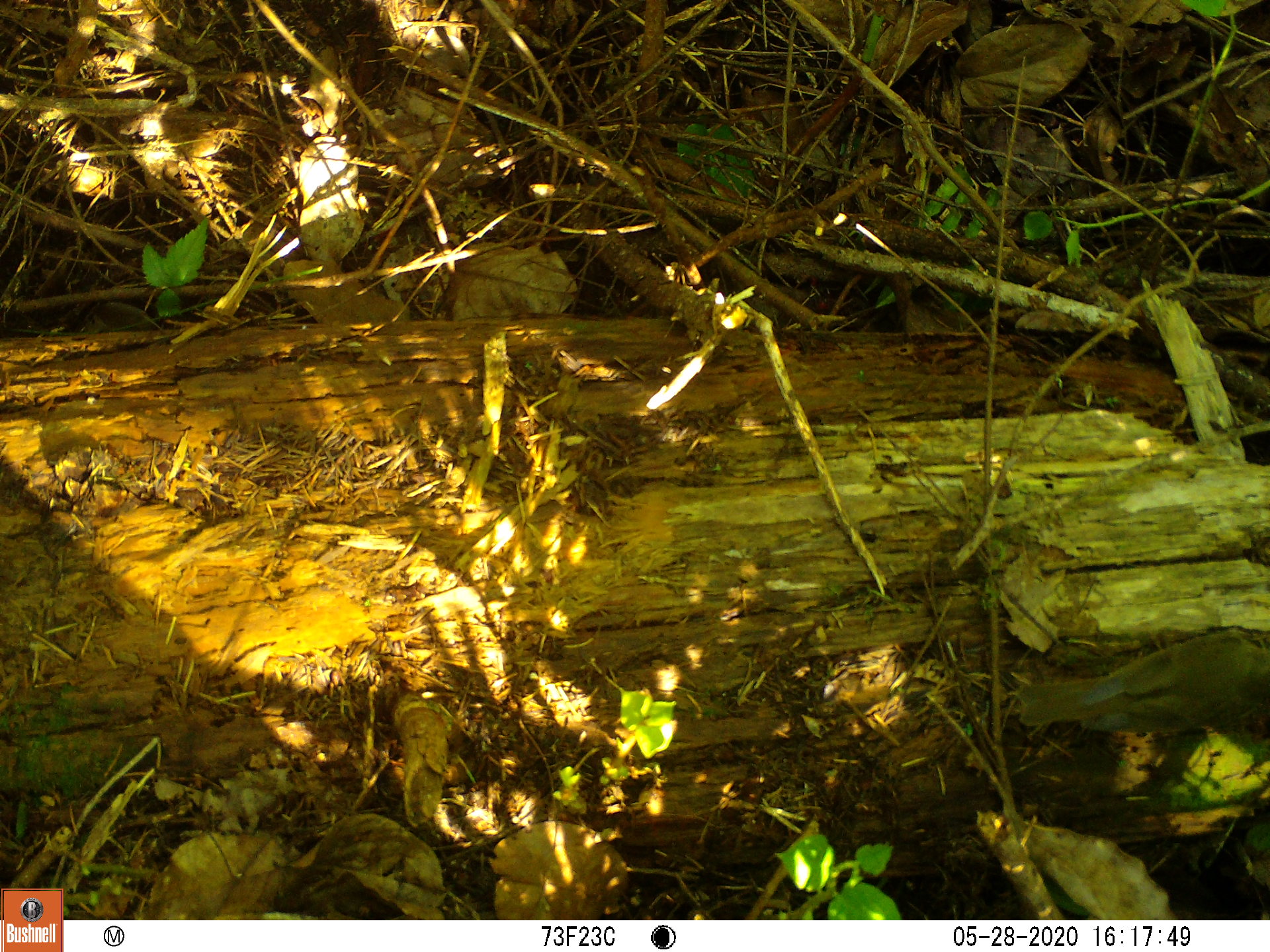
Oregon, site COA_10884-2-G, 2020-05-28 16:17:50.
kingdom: Animalia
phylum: Chordata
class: Aves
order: Passeriformes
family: Turdidae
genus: Catharus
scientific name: Catharus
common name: brown thrushes and nightingale-thrushes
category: catharus species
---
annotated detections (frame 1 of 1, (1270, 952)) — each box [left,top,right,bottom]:
catharus species: [1012,622,1265,752]